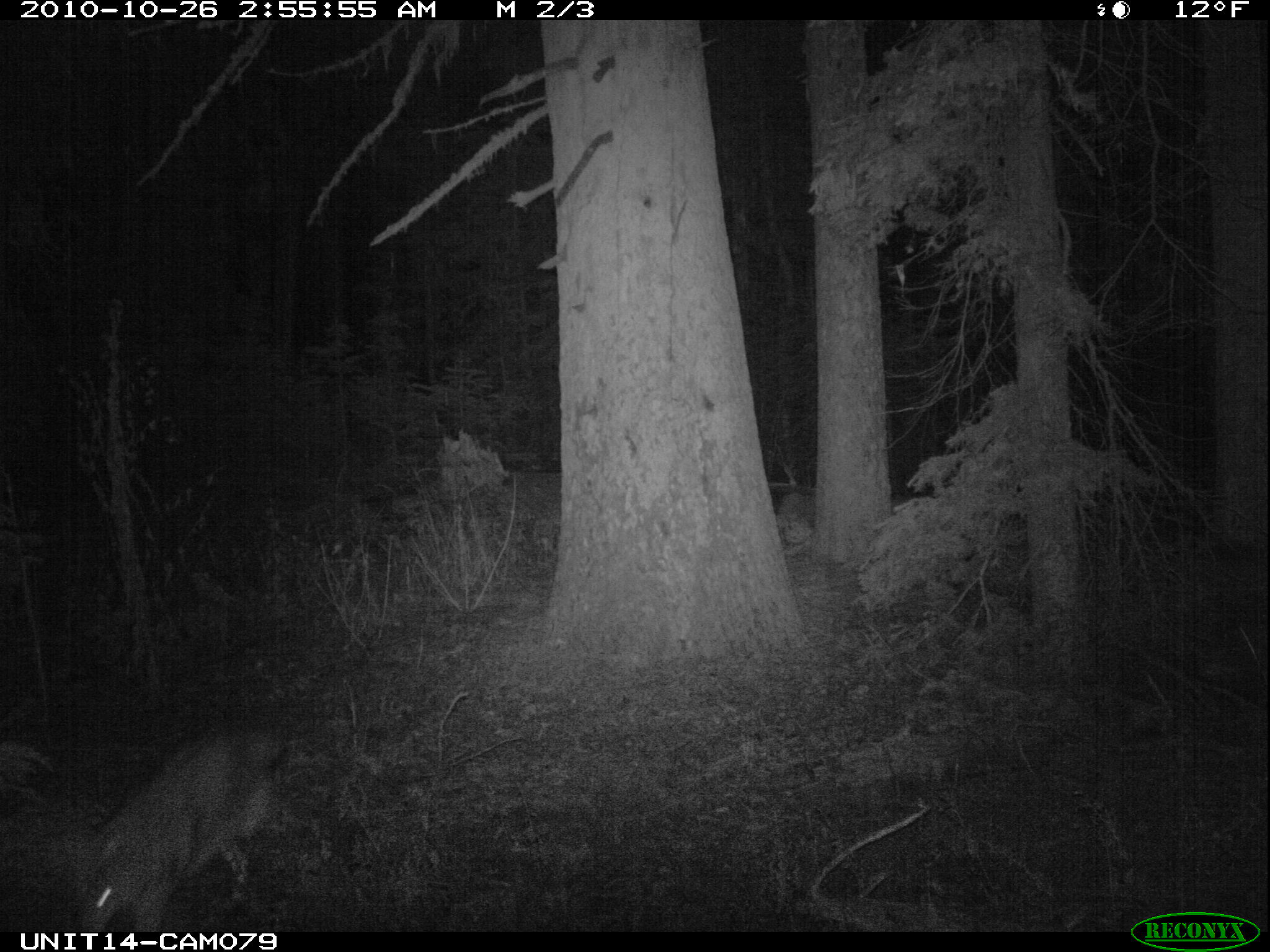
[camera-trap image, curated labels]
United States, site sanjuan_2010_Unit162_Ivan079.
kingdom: Animalia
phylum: Chordata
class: Mammalia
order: Carnivora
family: Canidae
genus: Canis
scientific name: Canis latrans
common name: coyote